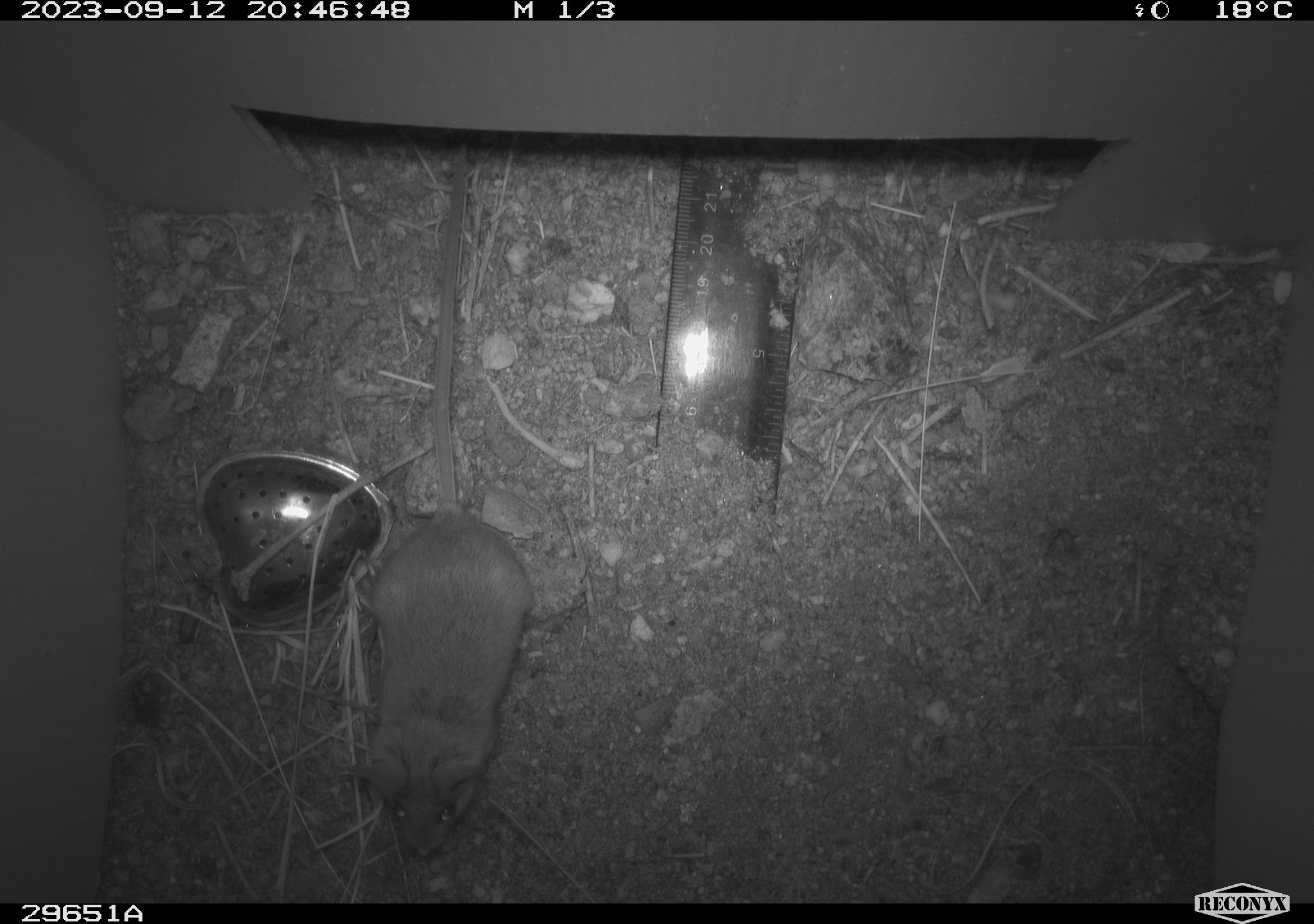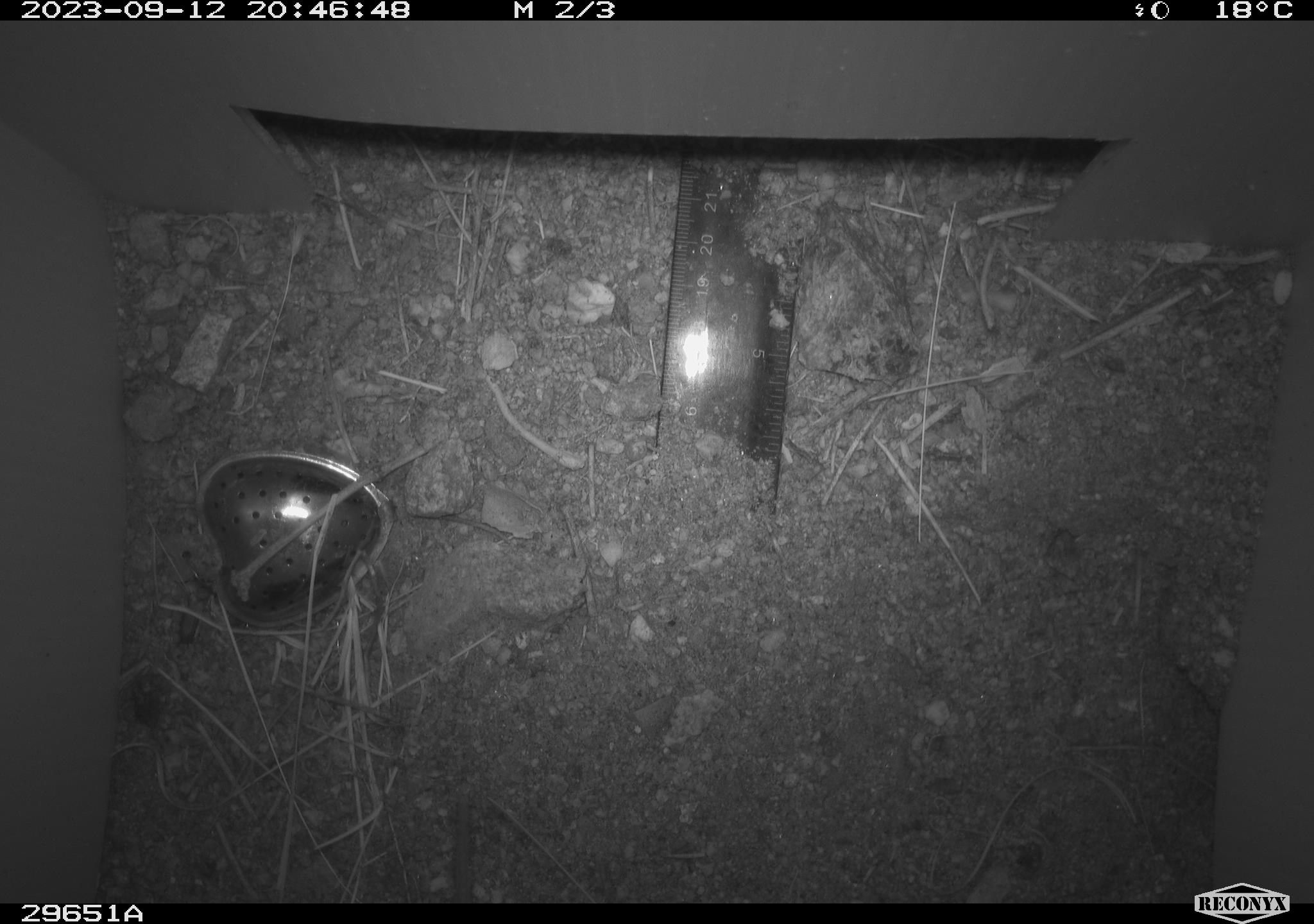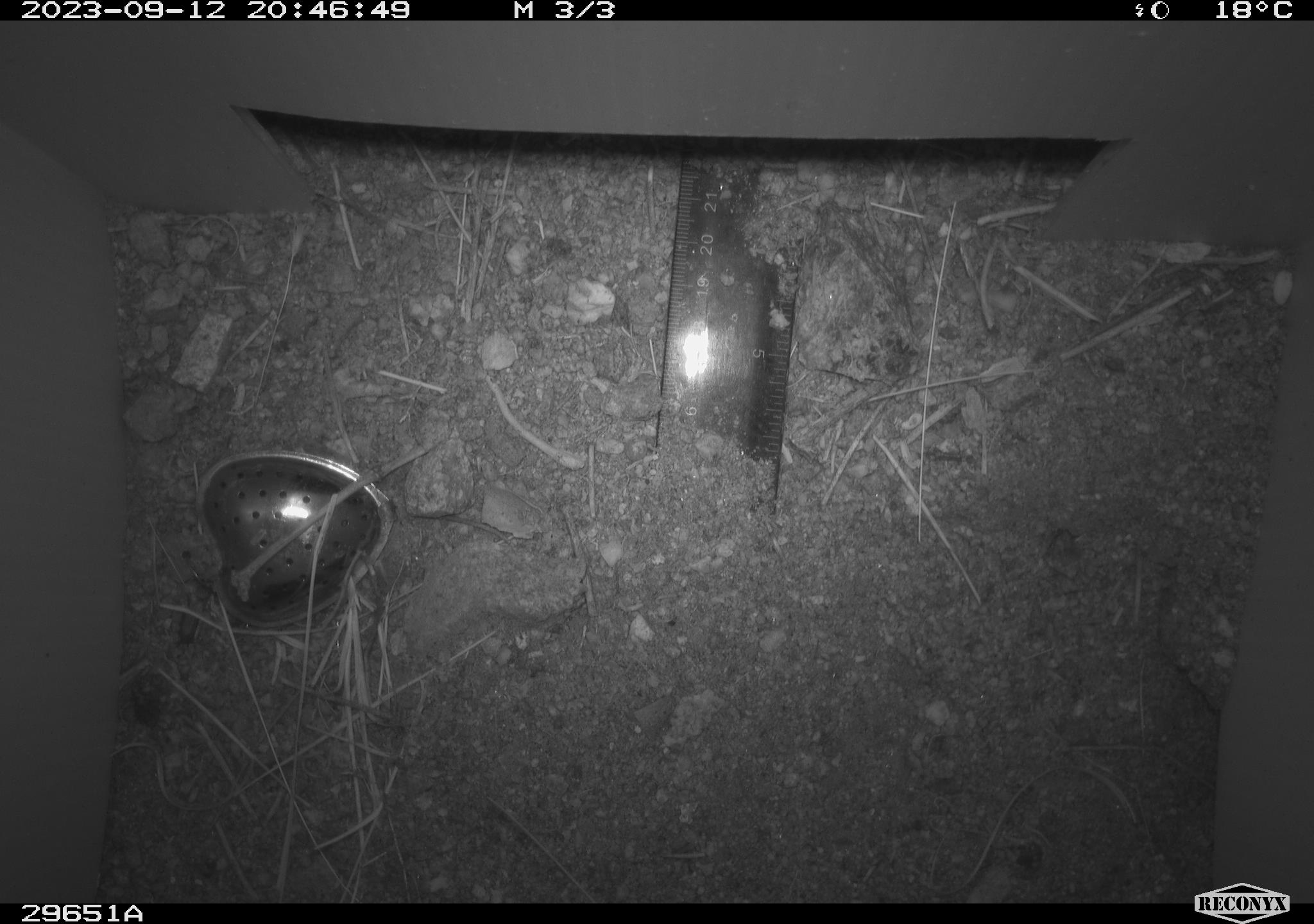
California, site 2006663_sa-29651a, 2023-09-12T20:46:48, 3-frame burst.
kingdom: Animalia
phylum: Chordata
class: Mammalia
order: Rodentia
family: Heteromyidae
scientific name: Heteromyidae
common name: kangaroo rats and pocket mice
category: heteromyidae family